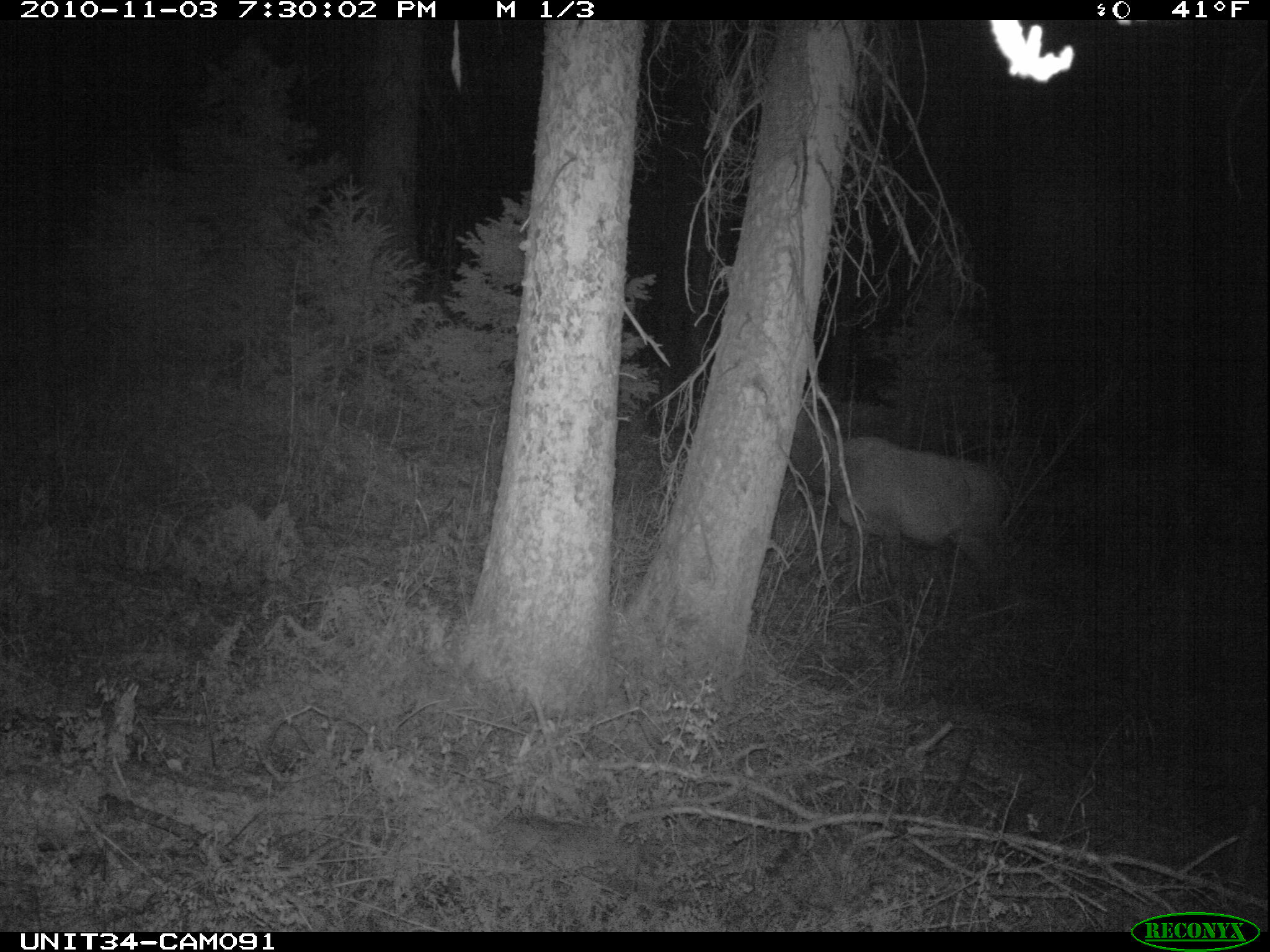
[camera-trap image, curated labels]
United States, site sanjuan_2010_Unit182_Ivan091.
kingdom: Animalia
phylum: Chordata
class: Mammalia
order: Artiodactyla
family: Cervidae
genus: Cervus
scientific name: Cervus elaphus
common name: red deer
Cervus elaphus (red deer).